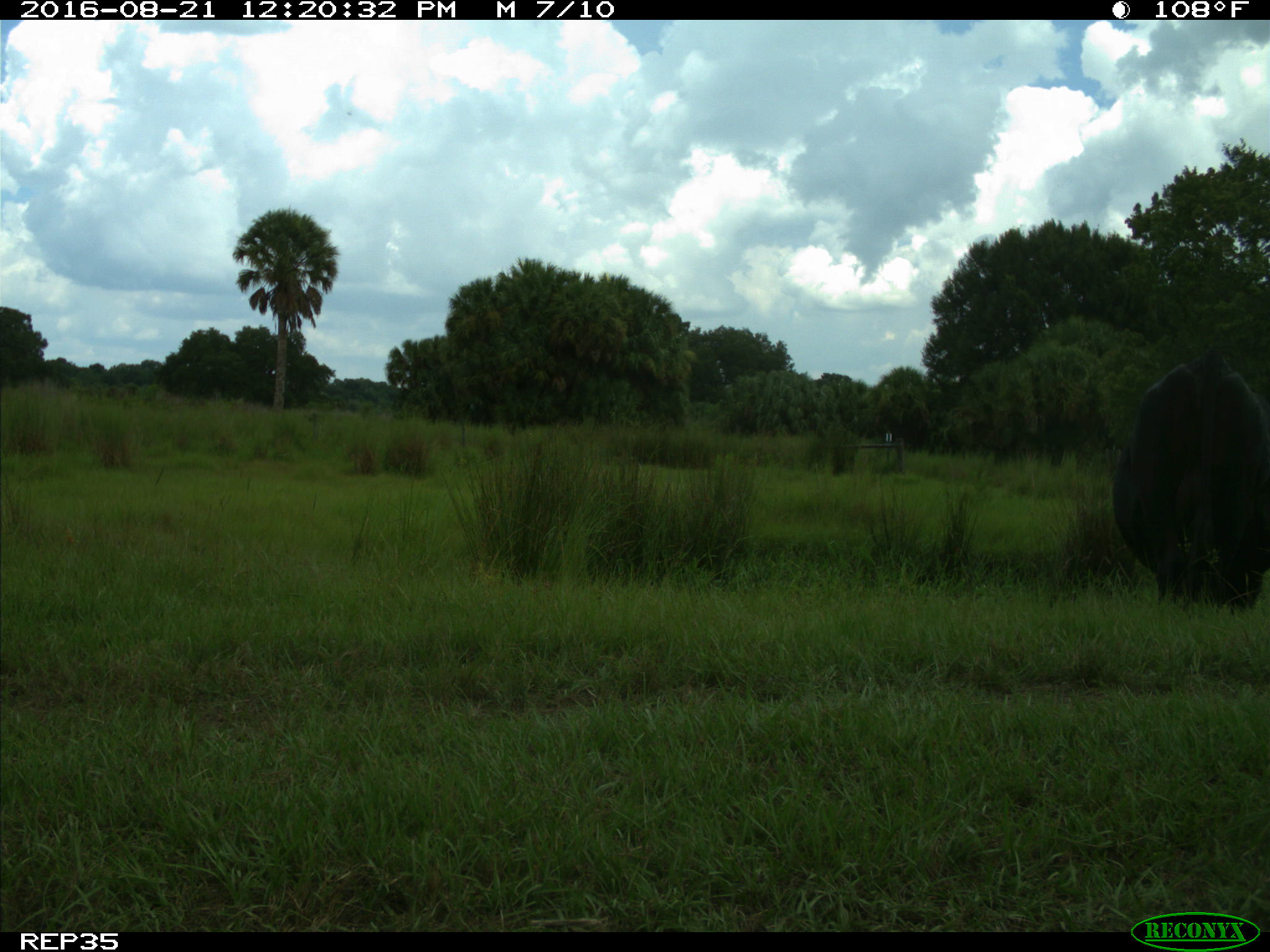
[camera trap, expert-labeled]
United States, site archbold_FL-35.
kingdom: Animalia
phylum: Chordata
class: Mammalia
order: Artiodactyla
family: Bovidae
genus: Bos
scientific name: Bos taurus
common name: domestic cow